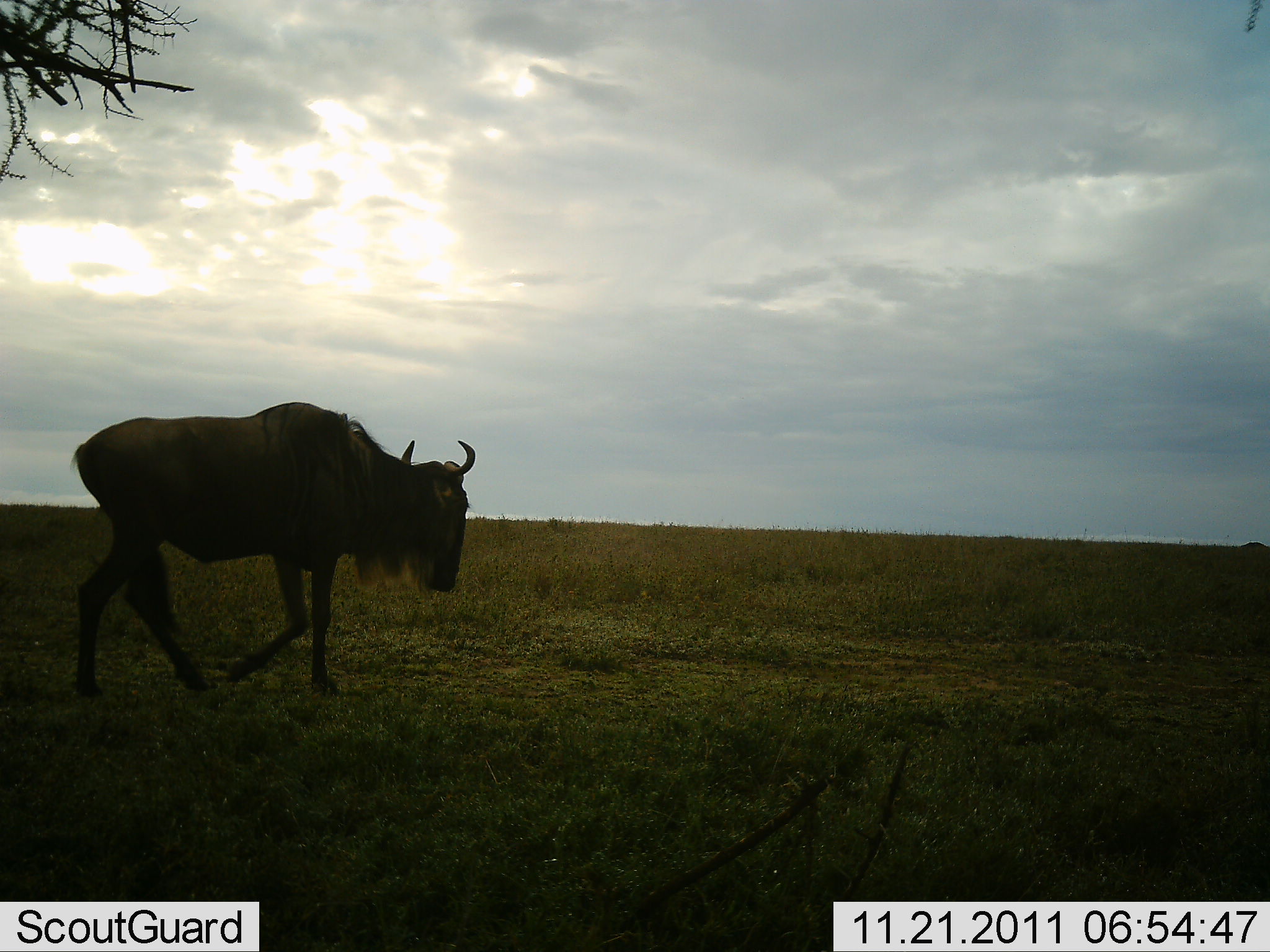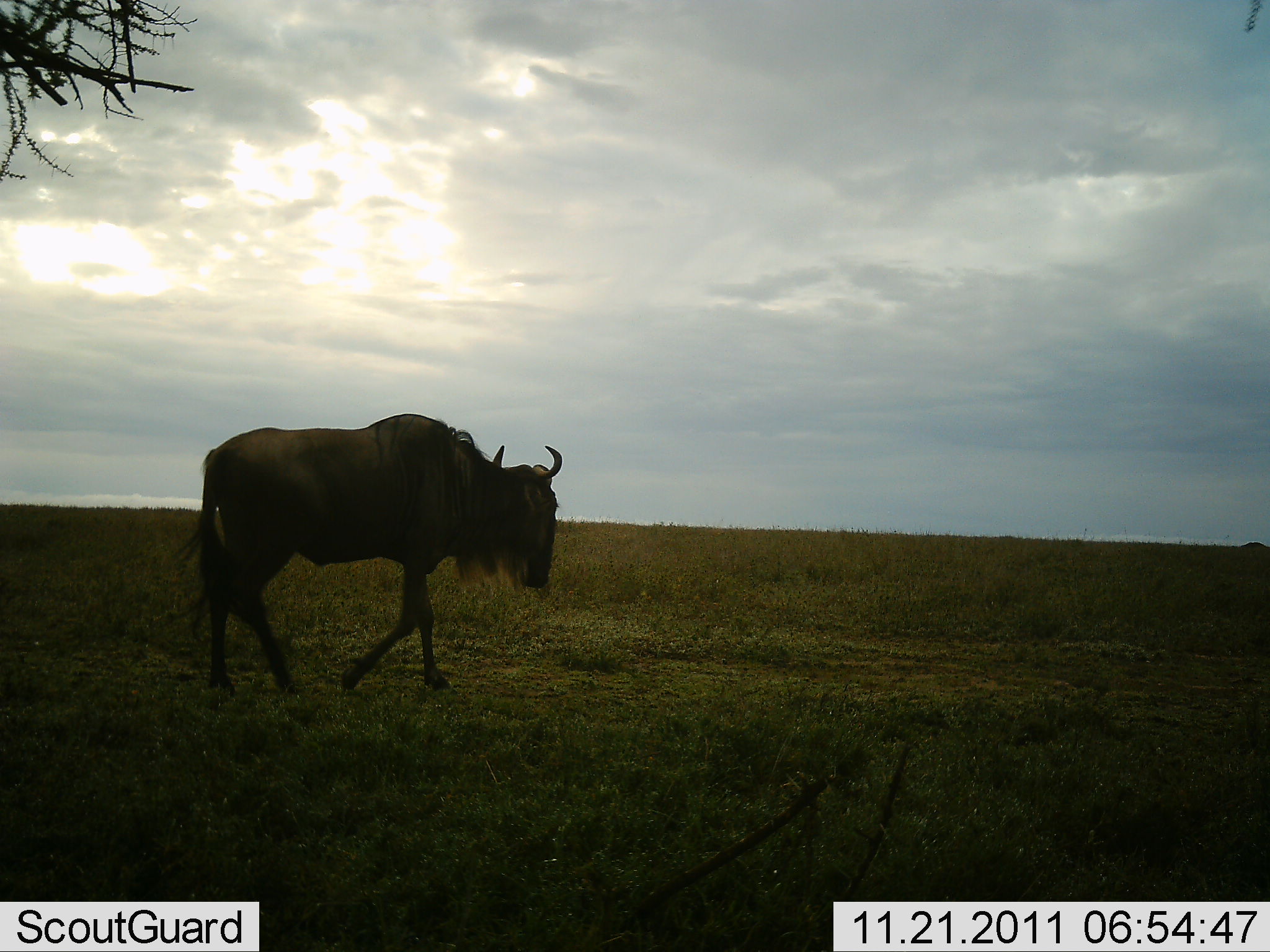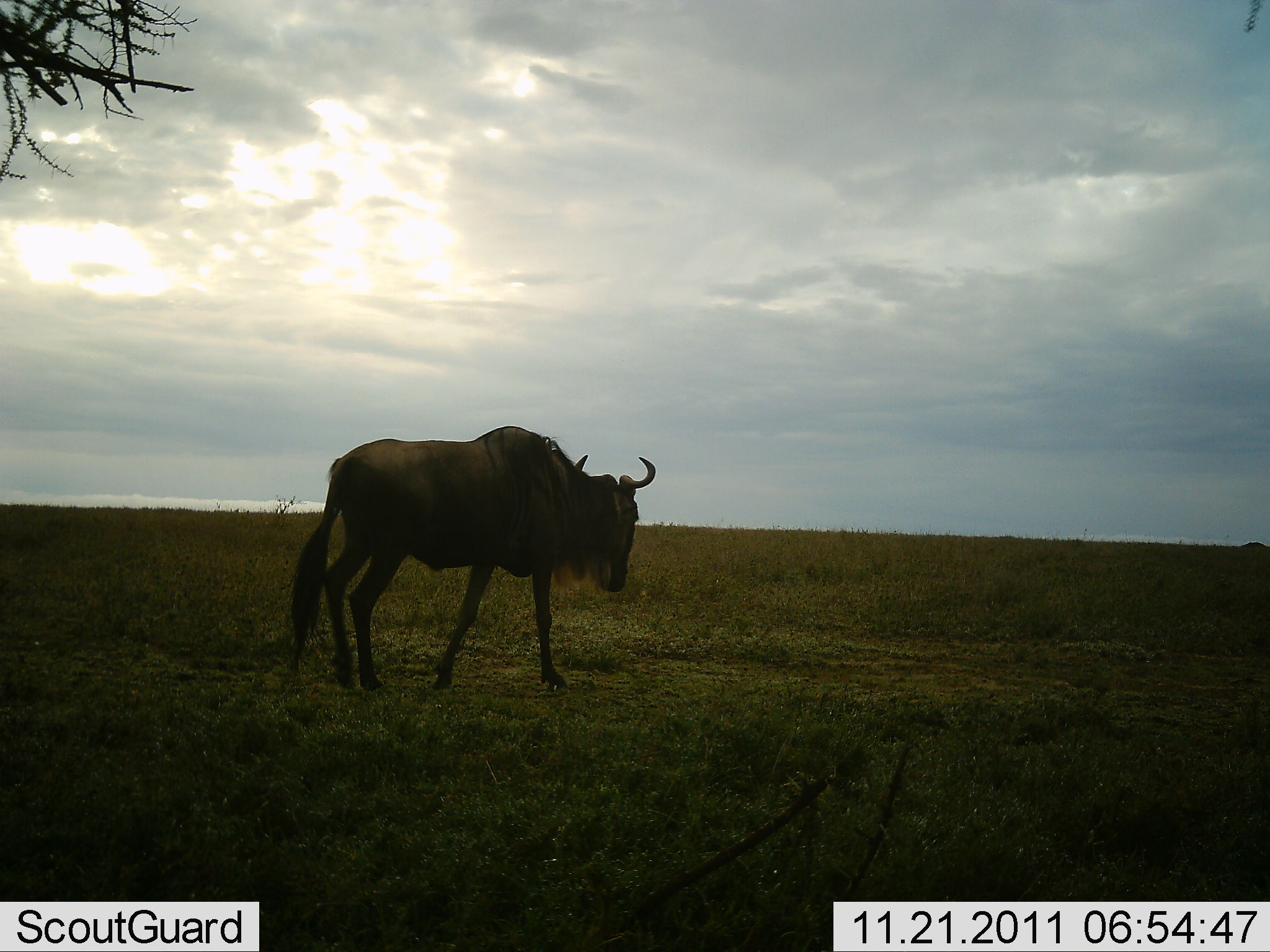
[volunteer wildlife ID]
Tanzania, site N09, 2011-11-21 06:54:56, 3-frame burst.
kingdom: Animalia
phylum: Chordata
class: Mammalia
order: Artiodactyla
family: Bovidae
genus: Connochaetes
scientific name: Connochaetes taurinus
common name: blue wildebeest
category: wildebeest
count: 1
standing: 0%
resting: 0%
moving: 100%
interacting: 0%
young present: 0%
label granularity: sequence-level